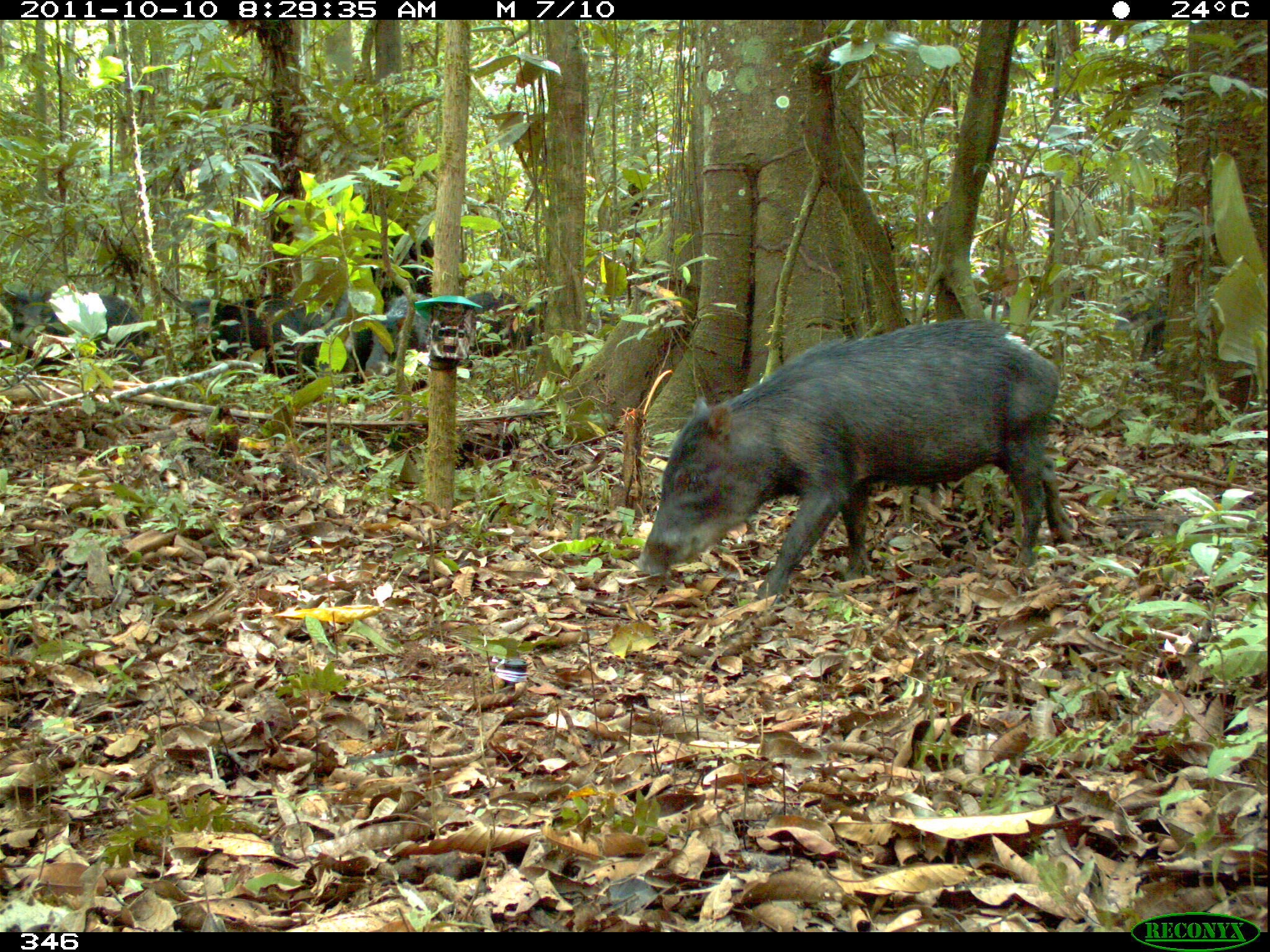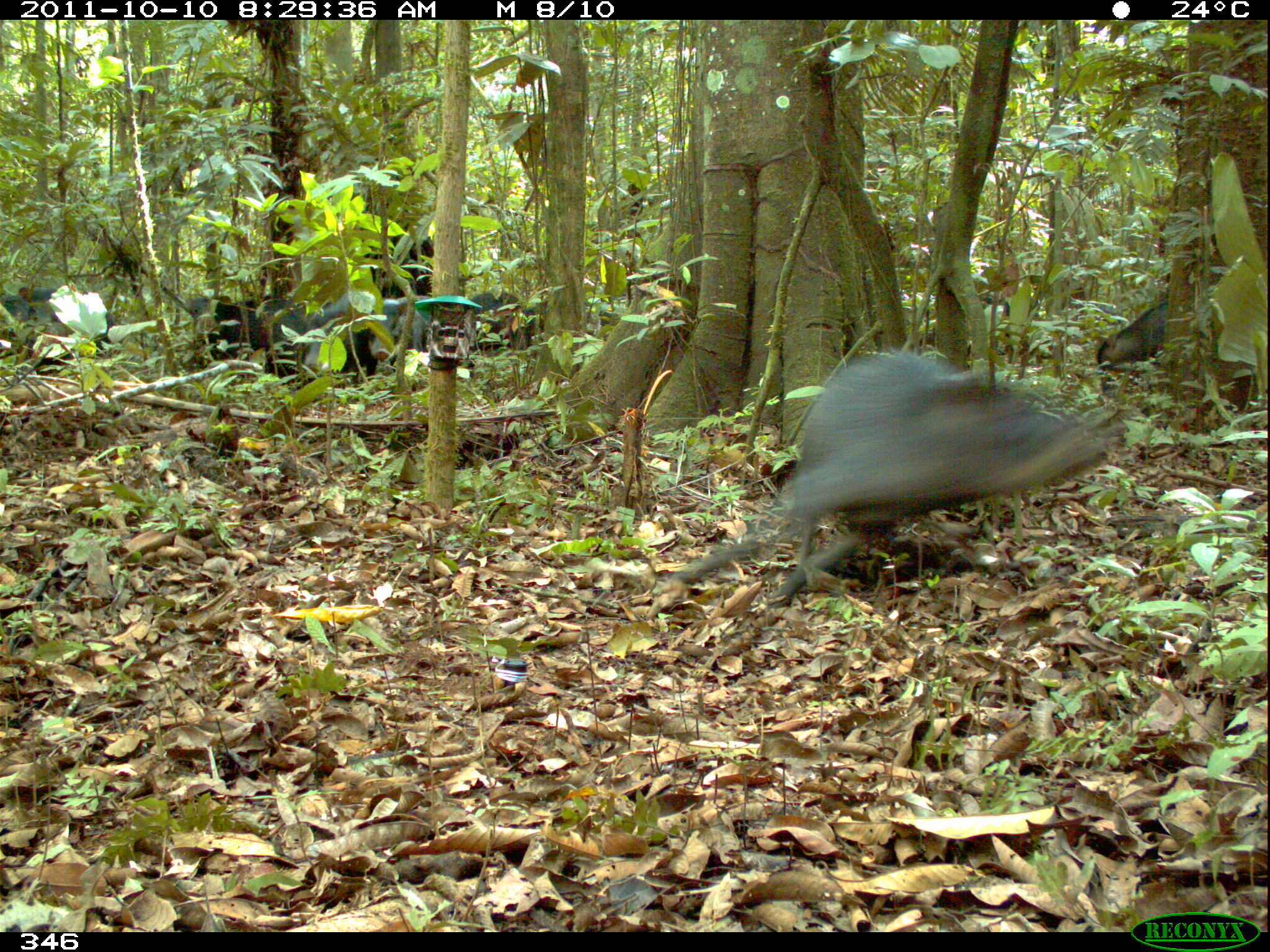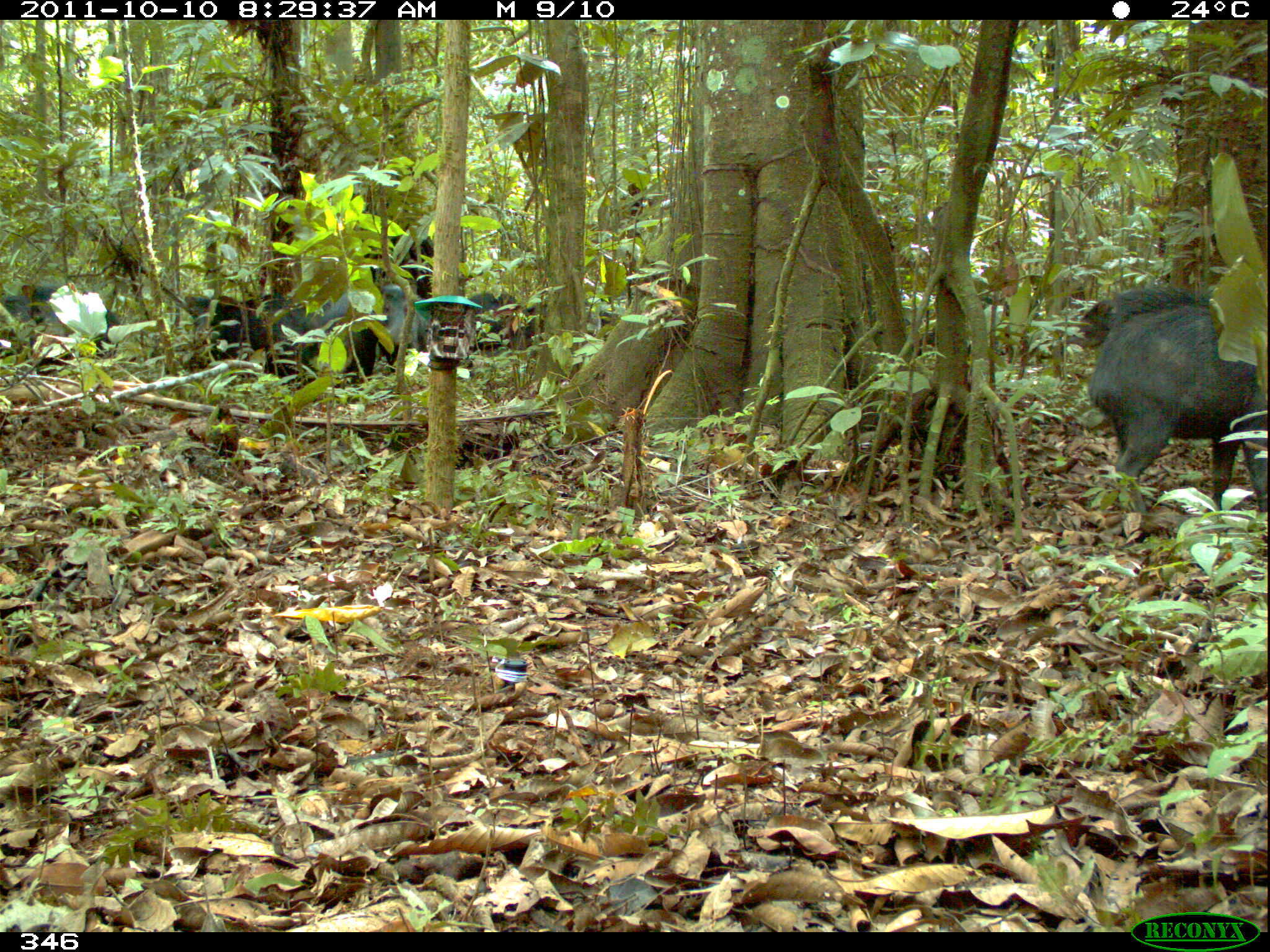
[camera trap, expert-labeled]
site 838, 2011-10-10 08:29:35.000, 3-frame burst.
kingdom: Animalia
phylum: Chordata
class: Mammalia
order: Artiodactyla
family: Tayassuidae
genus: Tayassu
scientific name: Tayassu pecari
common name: white-lipped peccary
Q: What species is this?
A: Tayassu pecari (white-lipped peccary).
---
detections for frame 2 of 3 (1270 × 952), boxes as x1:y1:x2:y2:
tayassu pecari: 662:342:1111:606; 1:282:115:377; 1093:294:1179:391; 172:290:256:373; 301:287:371:386; 247:292:305:373; 464:289:529:354; 378:296:429:370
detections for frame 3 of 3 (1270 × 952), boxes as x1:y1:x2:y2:
tayassu pecari: 1086:299:1266:539; 256:280:379:378; 181:290:298:377; 17:281:121:377; 1080:283:1217:348; 459:290:539:364; 2:266:68:353; 375:278:431:373